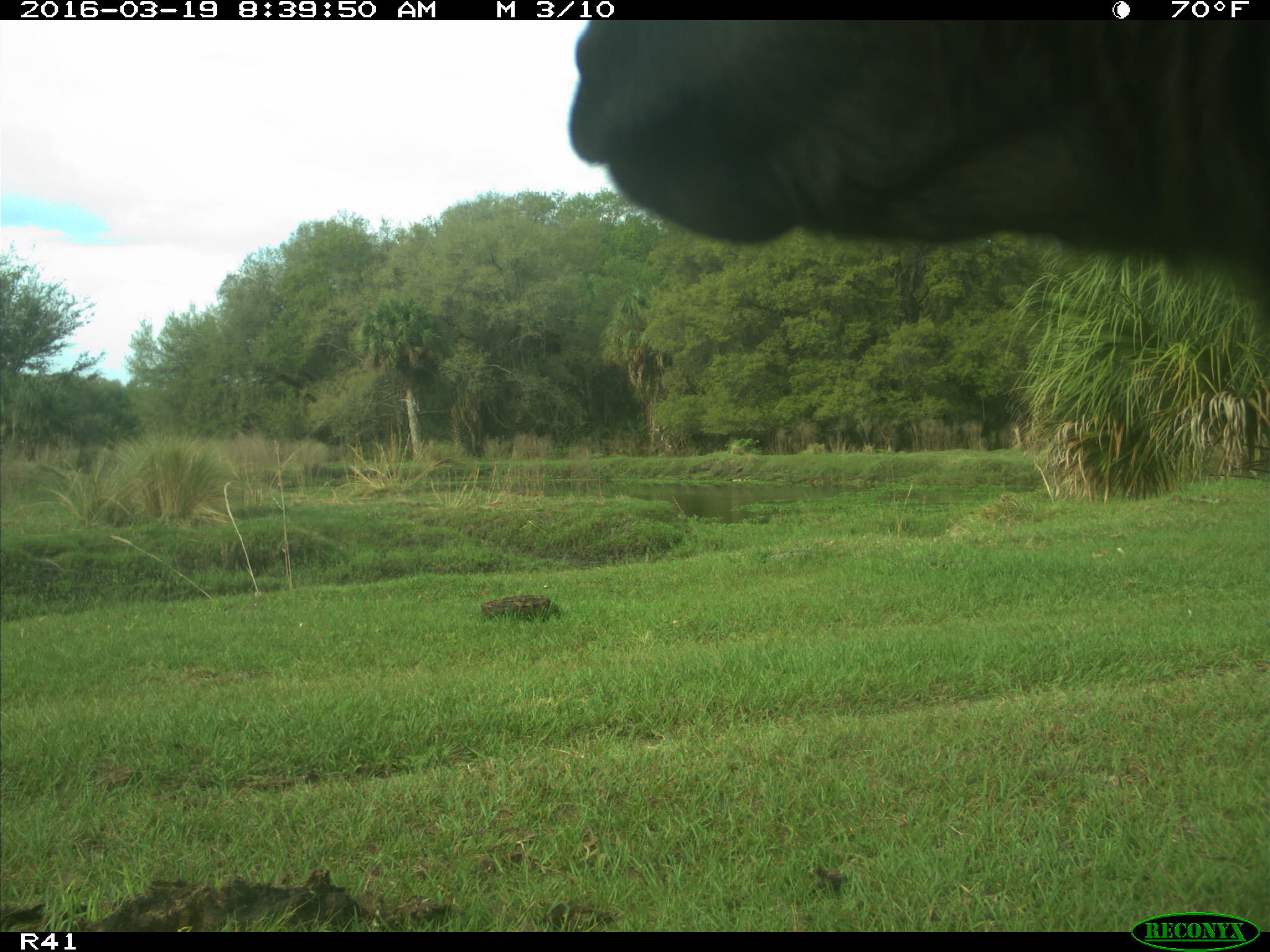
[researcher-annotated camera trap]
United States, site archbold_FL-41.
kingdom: Animalia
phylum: Chordata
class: Mammalia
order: Artiodactyla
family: Bovidae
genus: Bos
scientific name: Bos taurus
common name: domestic cow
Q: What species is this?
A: Bos taurus (domestic cow).